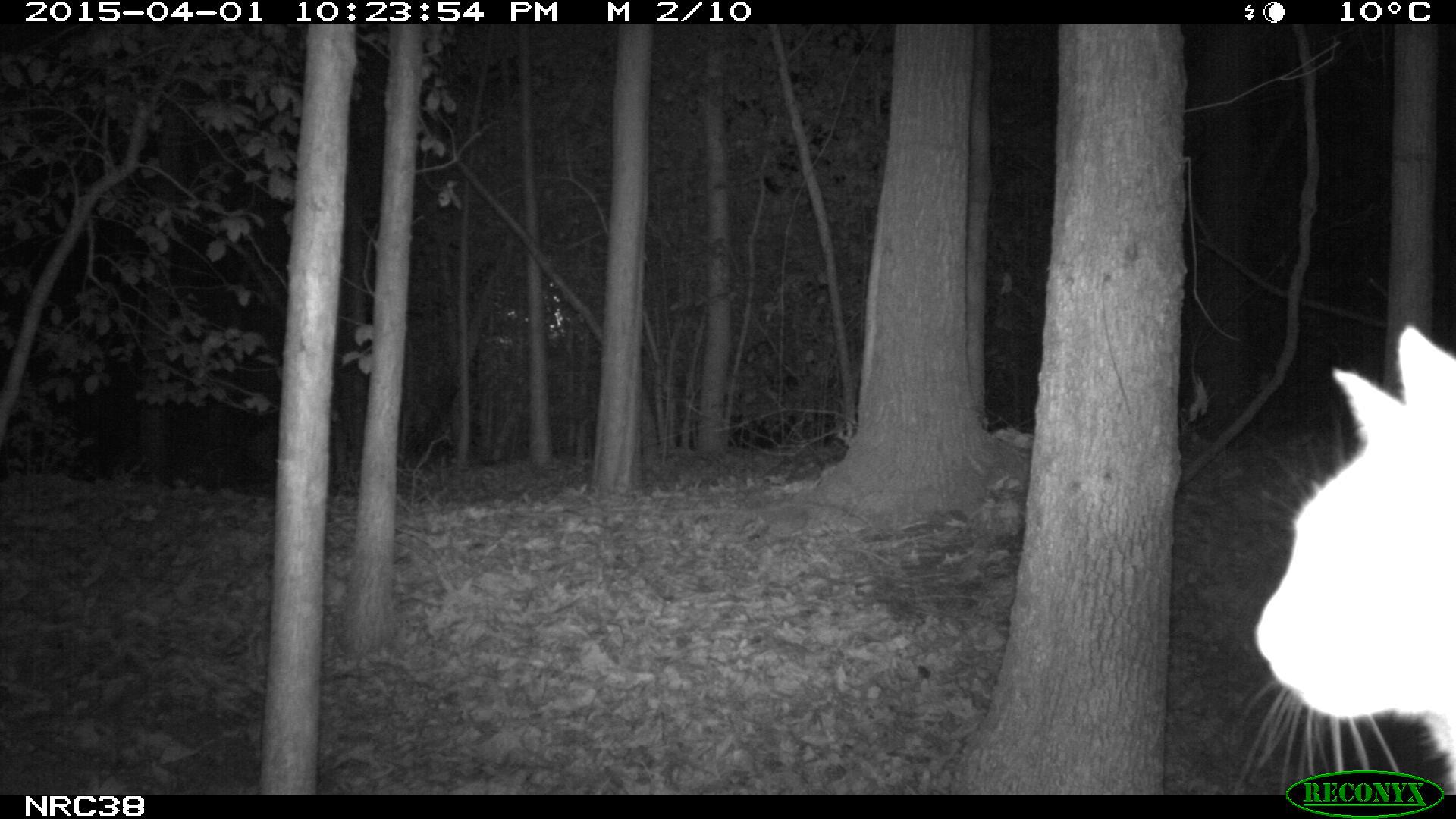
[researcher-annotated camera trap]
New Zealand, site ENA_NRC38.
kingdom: Animalia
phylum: Chordata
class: Mammalia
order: Carnivora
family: Felidae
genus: Felis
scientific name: Felis catus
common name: domestic cat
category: cat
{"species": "cat (domestic cat) (Felis catus)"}